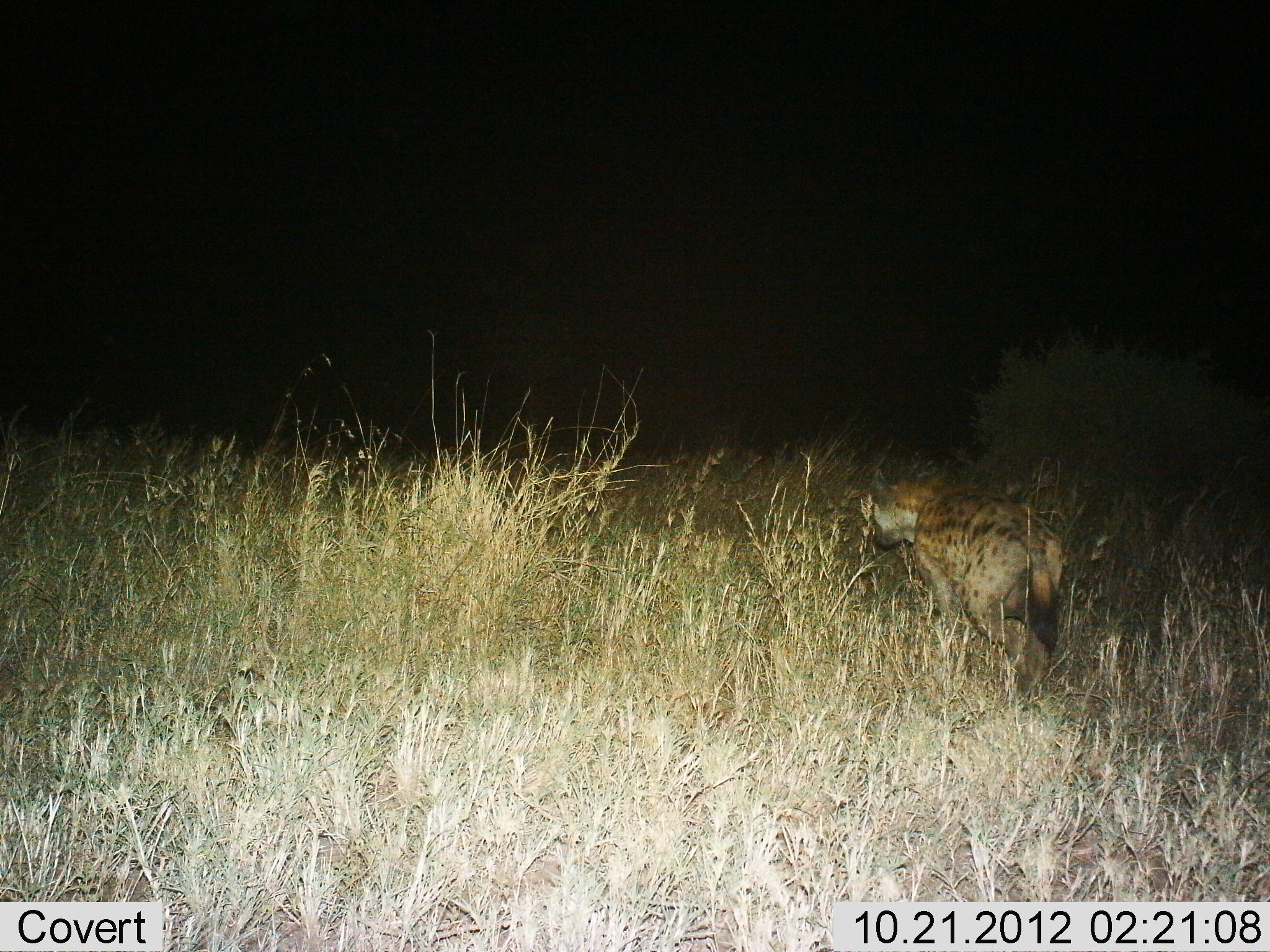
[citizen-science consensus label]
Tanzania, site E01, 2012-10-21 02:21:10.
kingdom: Animalia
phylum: Chordata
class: Mammalia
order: Carnivora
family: Hyaenidae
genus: Crocuta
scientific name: Crocuta crocuta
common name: spotted hyena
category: hyenaspotted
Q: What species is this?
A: Hyenaspotted (spotted hyena) (Crocuta crocuta).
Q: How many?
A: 1.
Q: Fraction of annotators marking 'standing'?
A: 9%.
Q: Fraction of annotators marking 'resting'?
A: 0%.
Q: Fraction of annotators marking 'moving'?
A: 91%.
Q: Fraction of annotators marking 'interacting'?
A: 0%.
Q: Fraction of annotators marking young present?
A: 0%.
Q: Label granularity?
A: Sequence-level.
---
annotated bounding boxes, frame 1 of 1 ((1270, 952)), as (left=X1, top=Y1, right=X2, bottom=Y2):
animal: (left=863, top=459, right=1066, bottom=710)